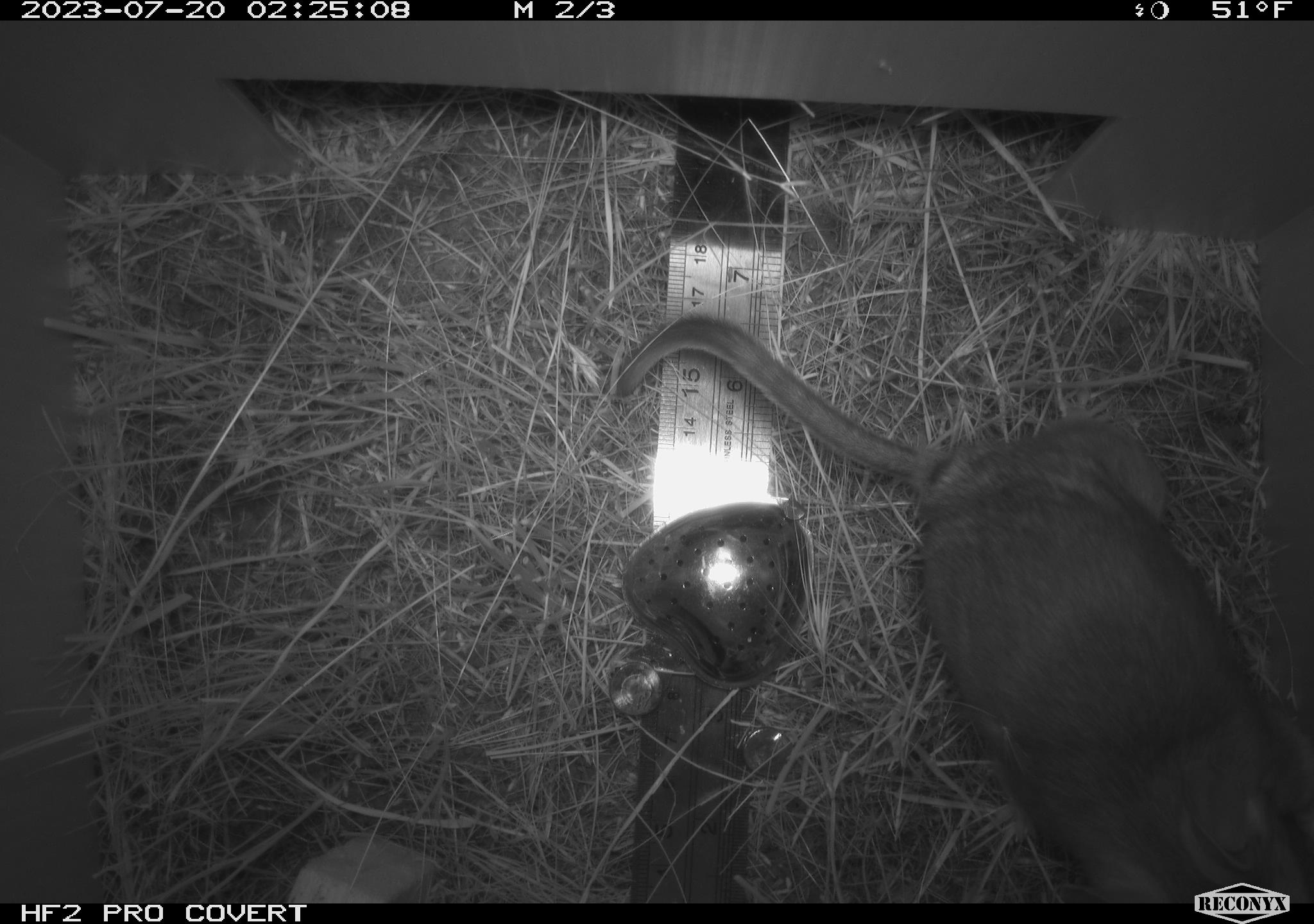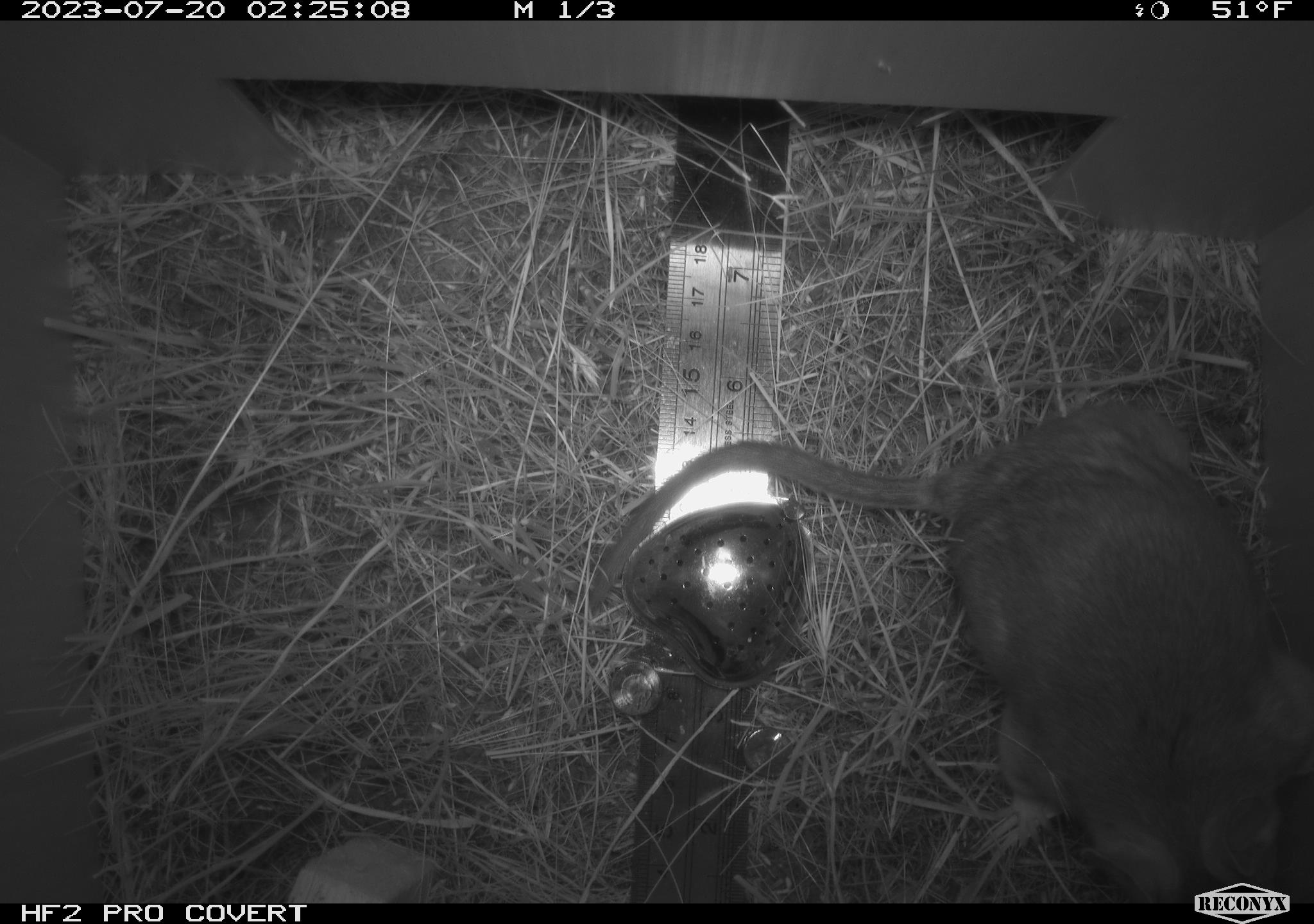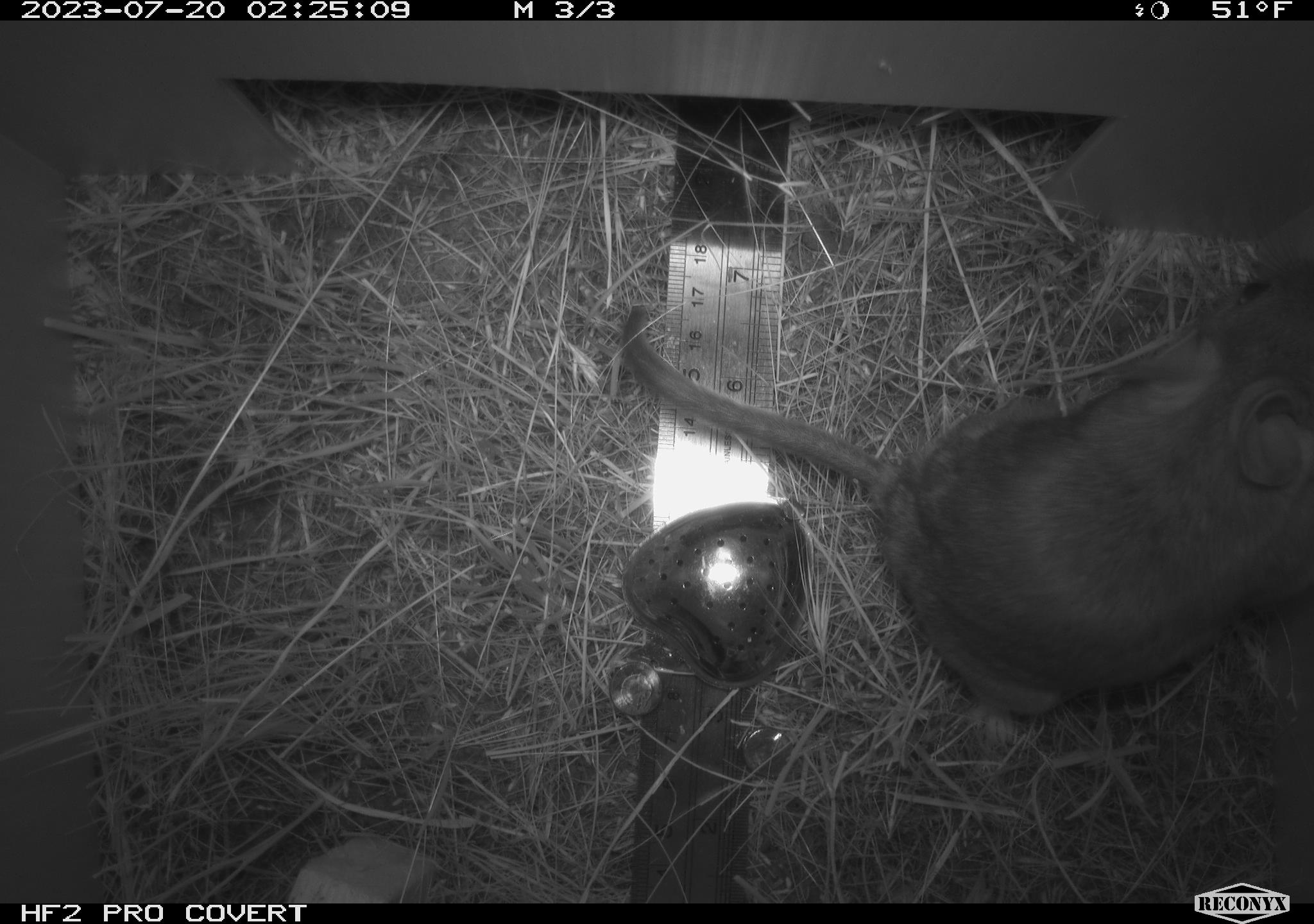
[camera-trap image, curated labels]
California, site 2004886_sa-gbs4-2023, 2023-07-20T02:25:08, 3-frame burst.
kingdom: Animalia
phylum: Chordata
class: Mammalia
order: Rodentia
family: Cricetidae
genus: Neotoma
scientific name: Neotoma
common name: pack rat or woodrat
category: neotoma species